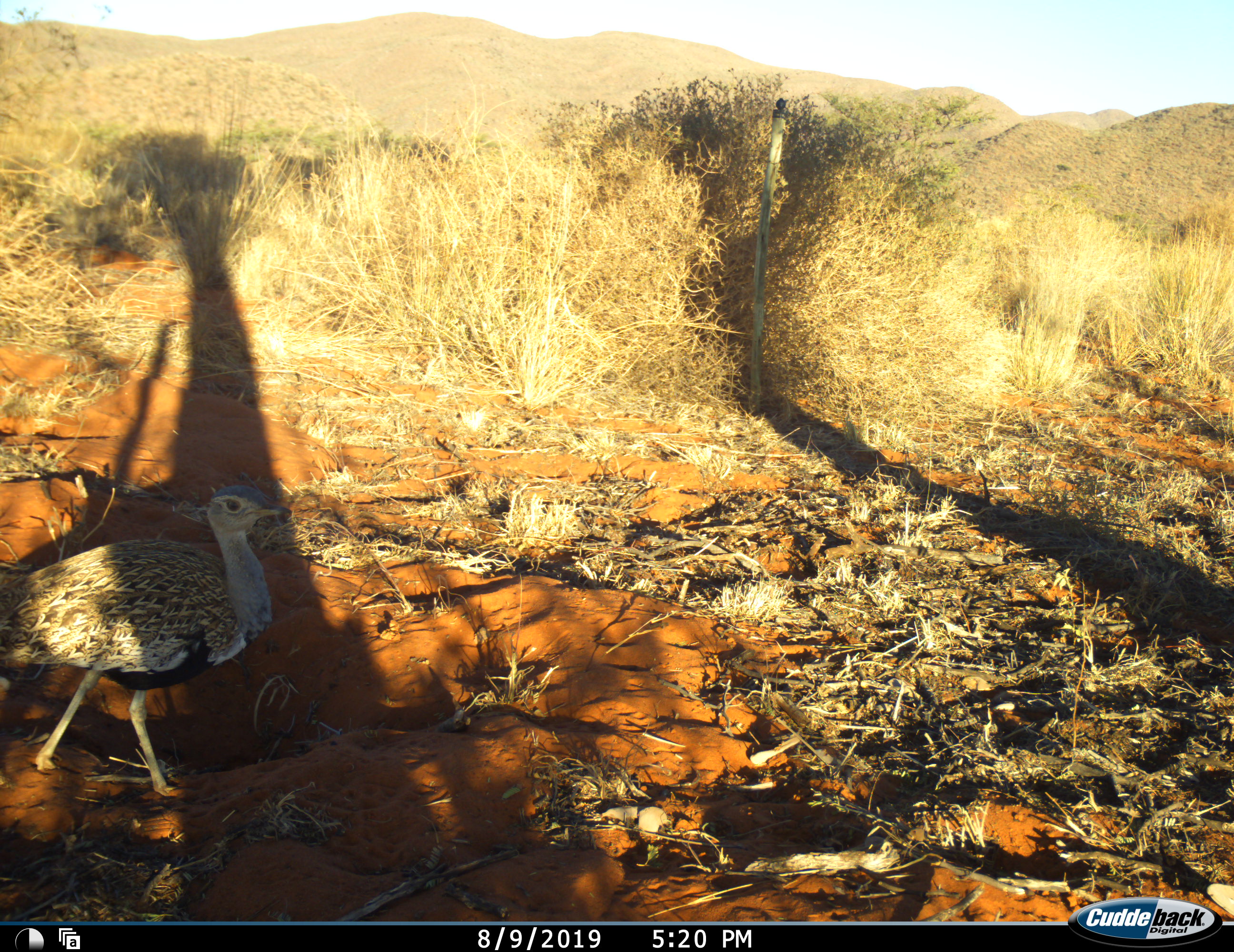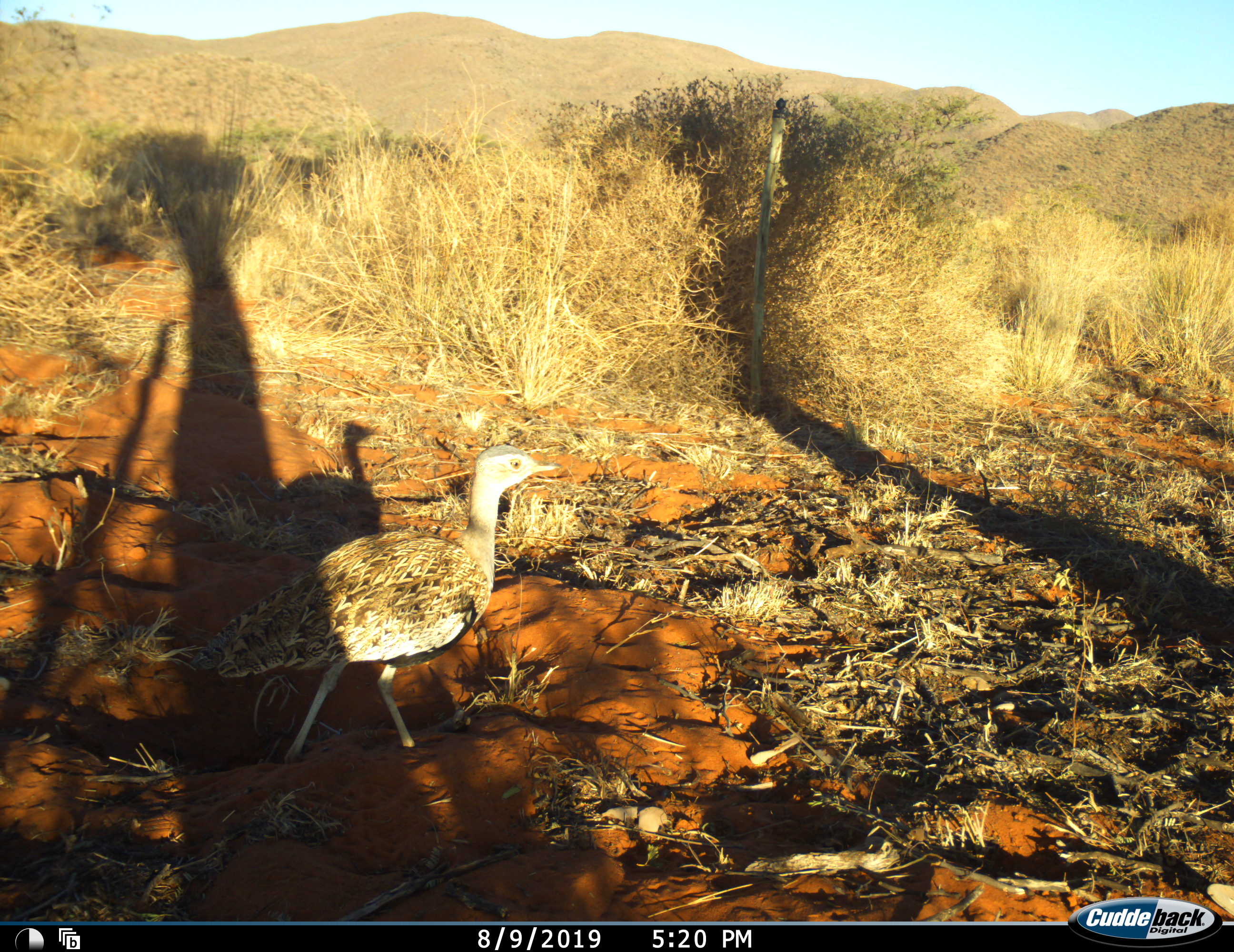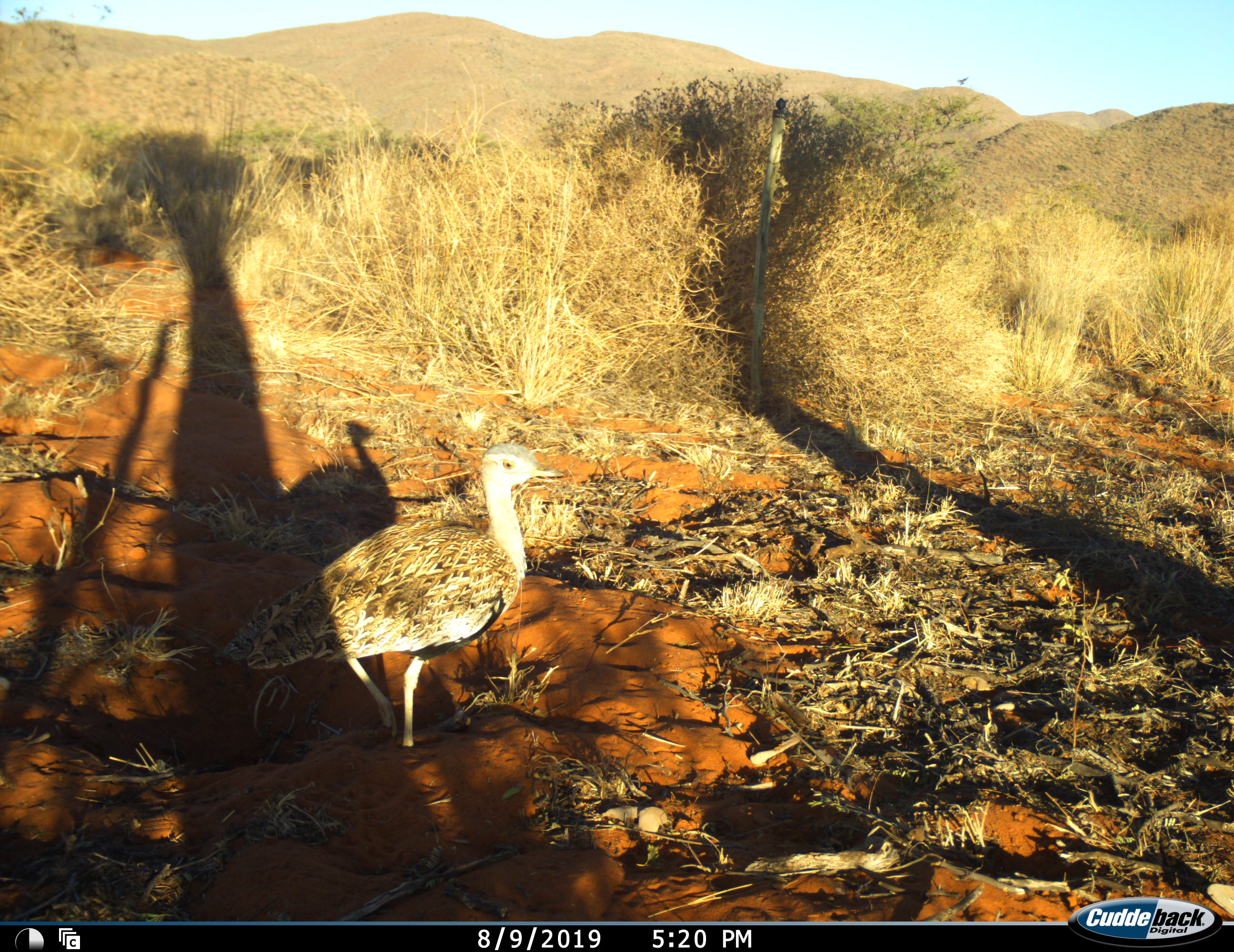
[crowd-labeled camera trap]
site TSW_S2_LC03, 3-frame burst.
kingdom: Animalia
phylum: Chordata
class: Aves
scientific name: Aves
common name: bird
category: birdother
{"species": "birdother (bird) (Aves)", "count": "1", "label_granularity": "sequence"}